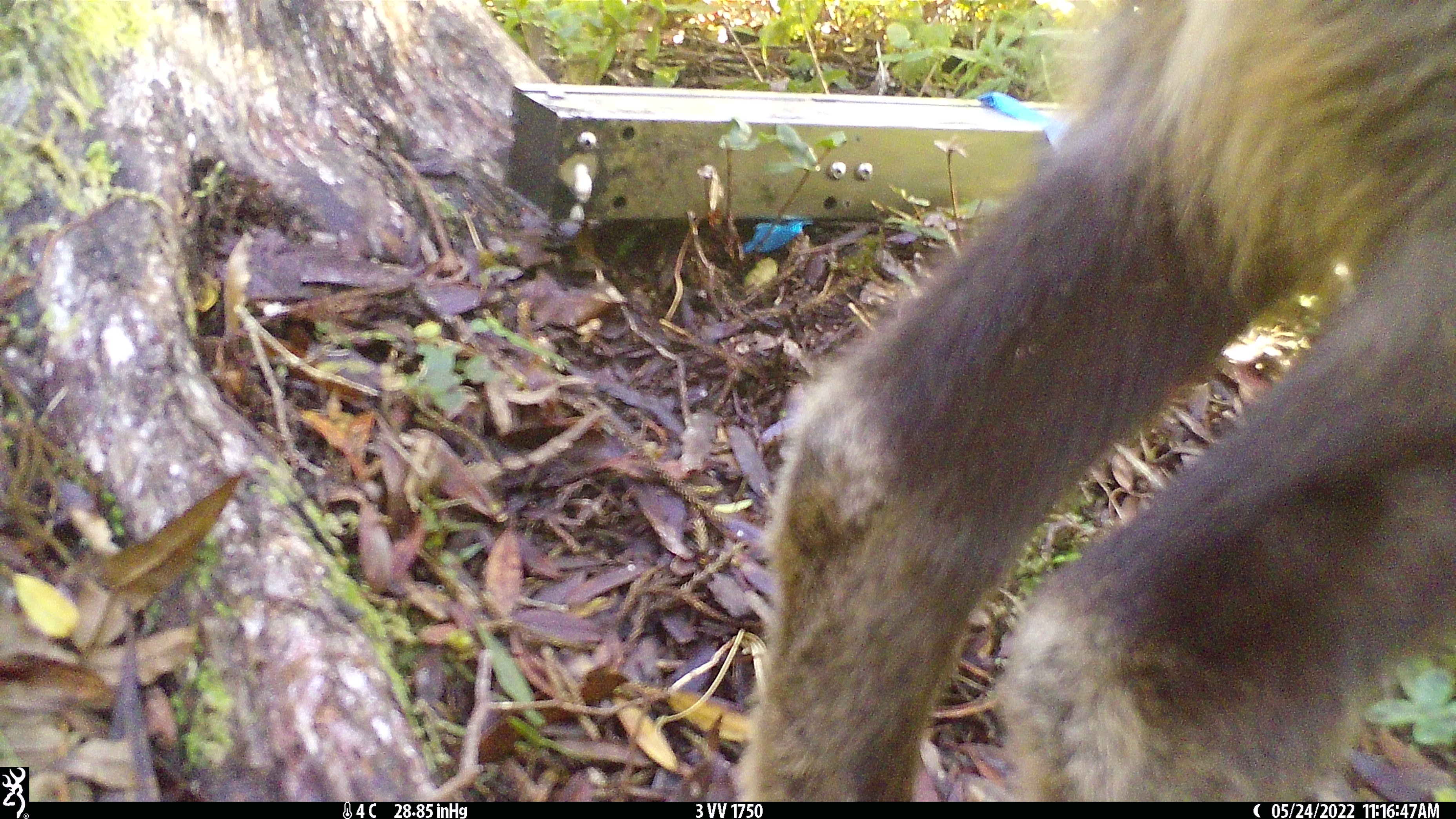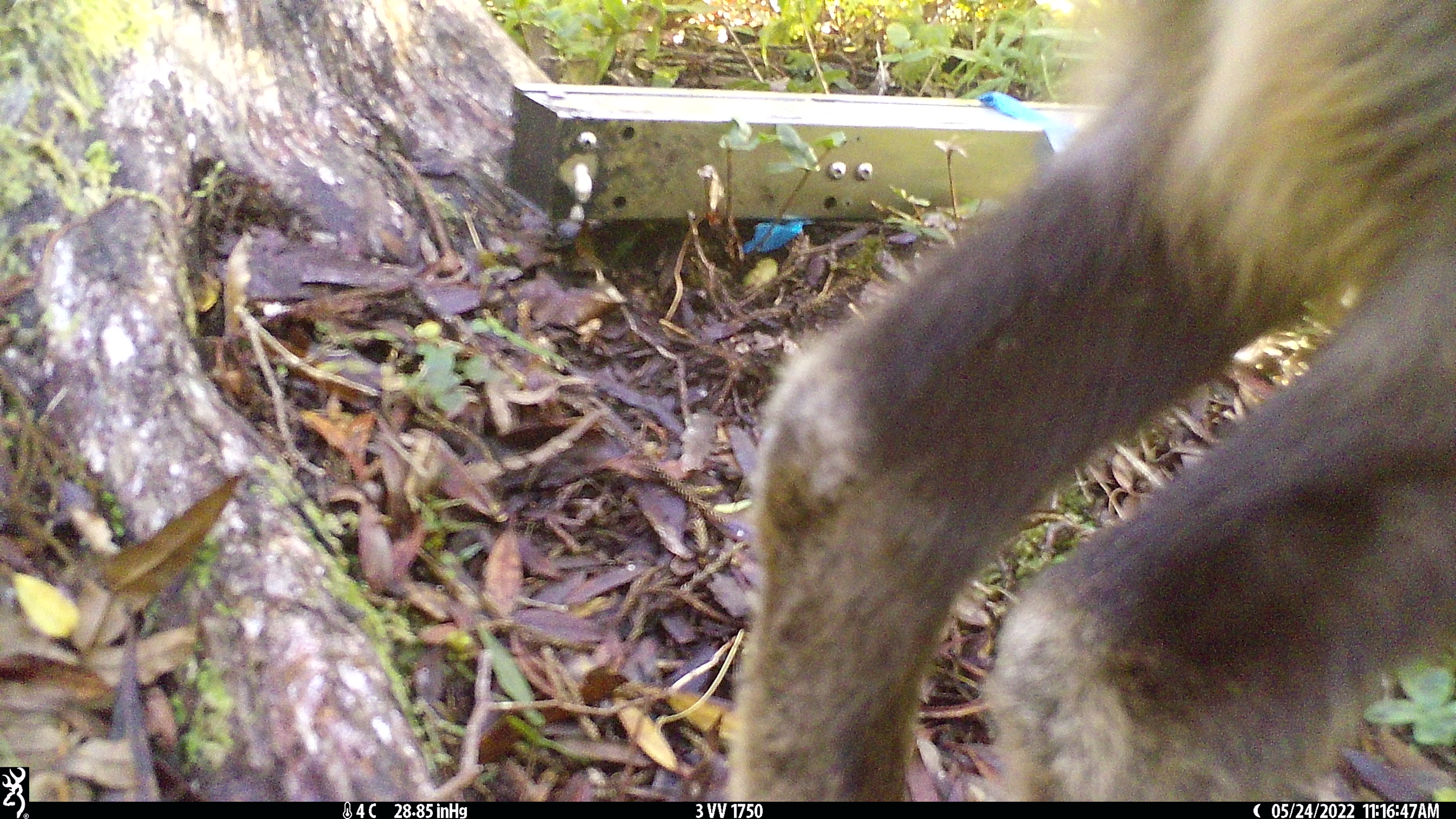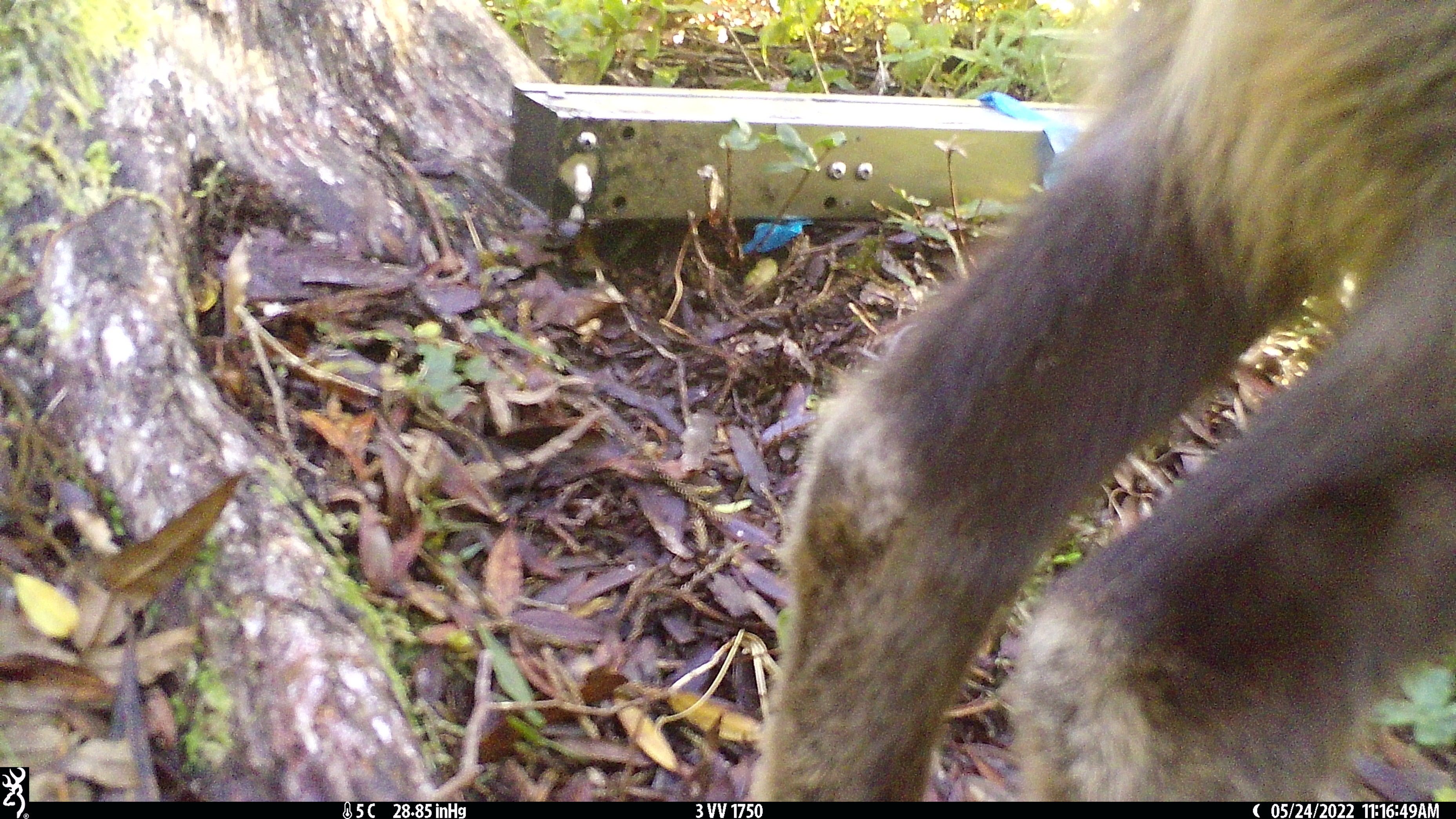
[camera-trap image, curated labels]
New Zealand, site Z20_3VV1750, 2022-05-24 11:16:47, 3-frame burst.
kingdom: Animalia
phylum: Chordata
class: Mammalia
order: Artiodactyla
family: Bovidae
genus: Rupicapra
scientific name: Rupicapra rupicapra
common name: alpine chamois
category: chamois